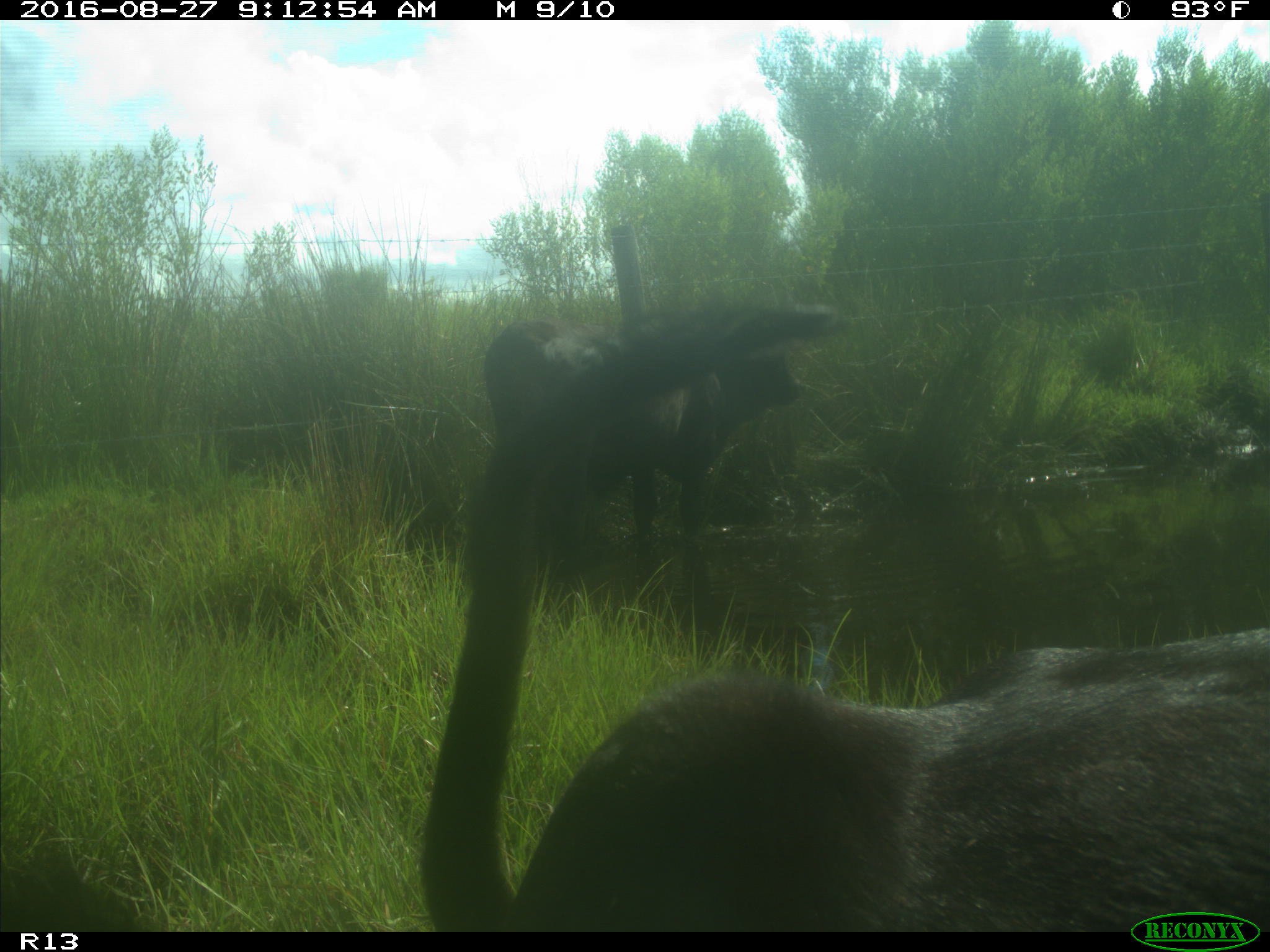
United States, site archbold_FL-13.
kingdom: Animalia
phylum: Chordata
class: Mammalia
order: Artiodactyla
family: Bovidae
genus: Bos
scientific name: Bos taurus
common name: domestic cow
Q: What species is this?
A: Bos taurus (domestic cow).